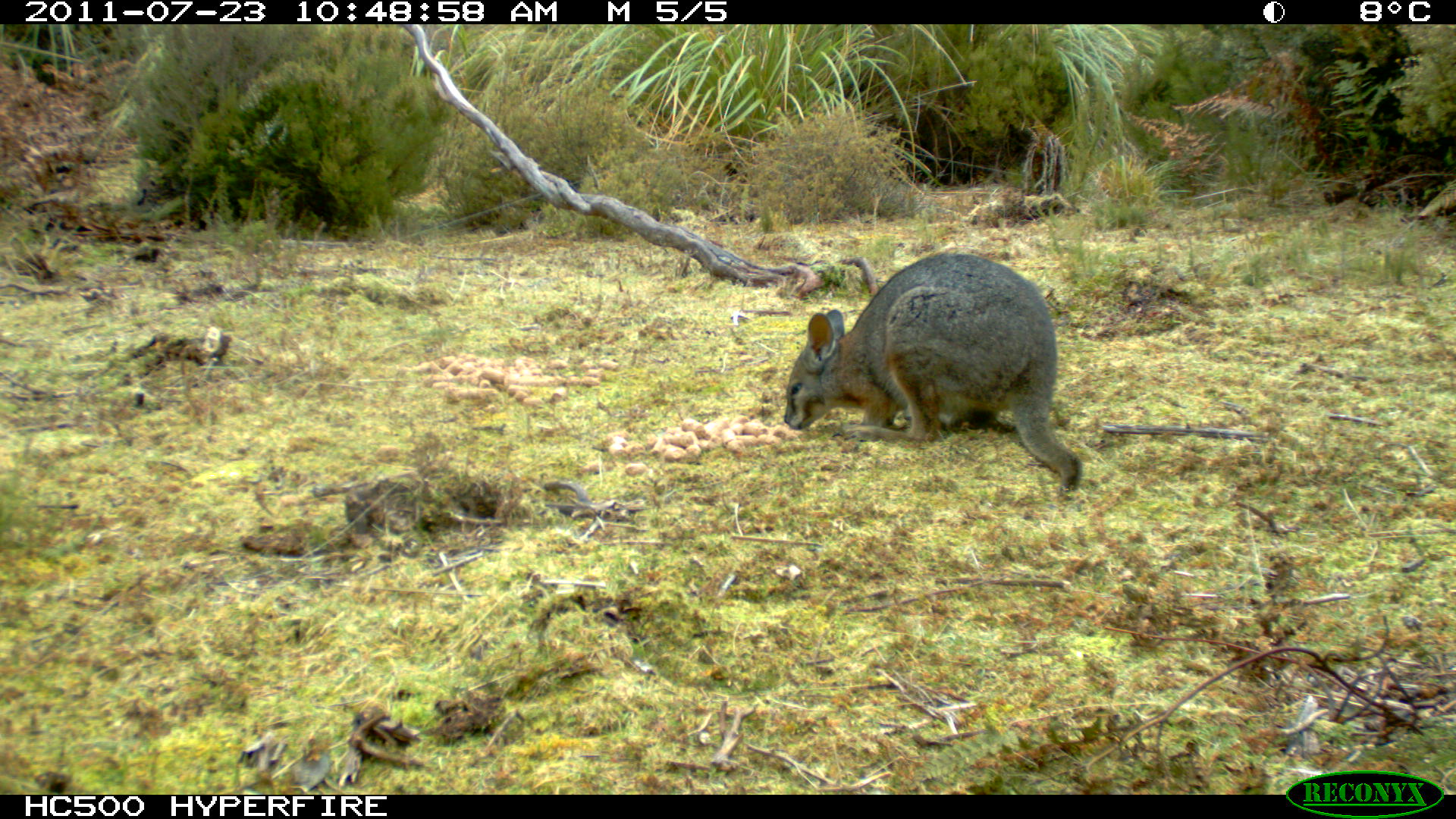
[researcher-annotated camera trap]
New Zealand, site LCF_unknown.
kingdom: Animalia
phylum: Chordata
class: Mammalia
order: Diprotodontia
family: Macropodidae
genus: Notamacropus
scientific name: Notamacropus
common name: wallaby